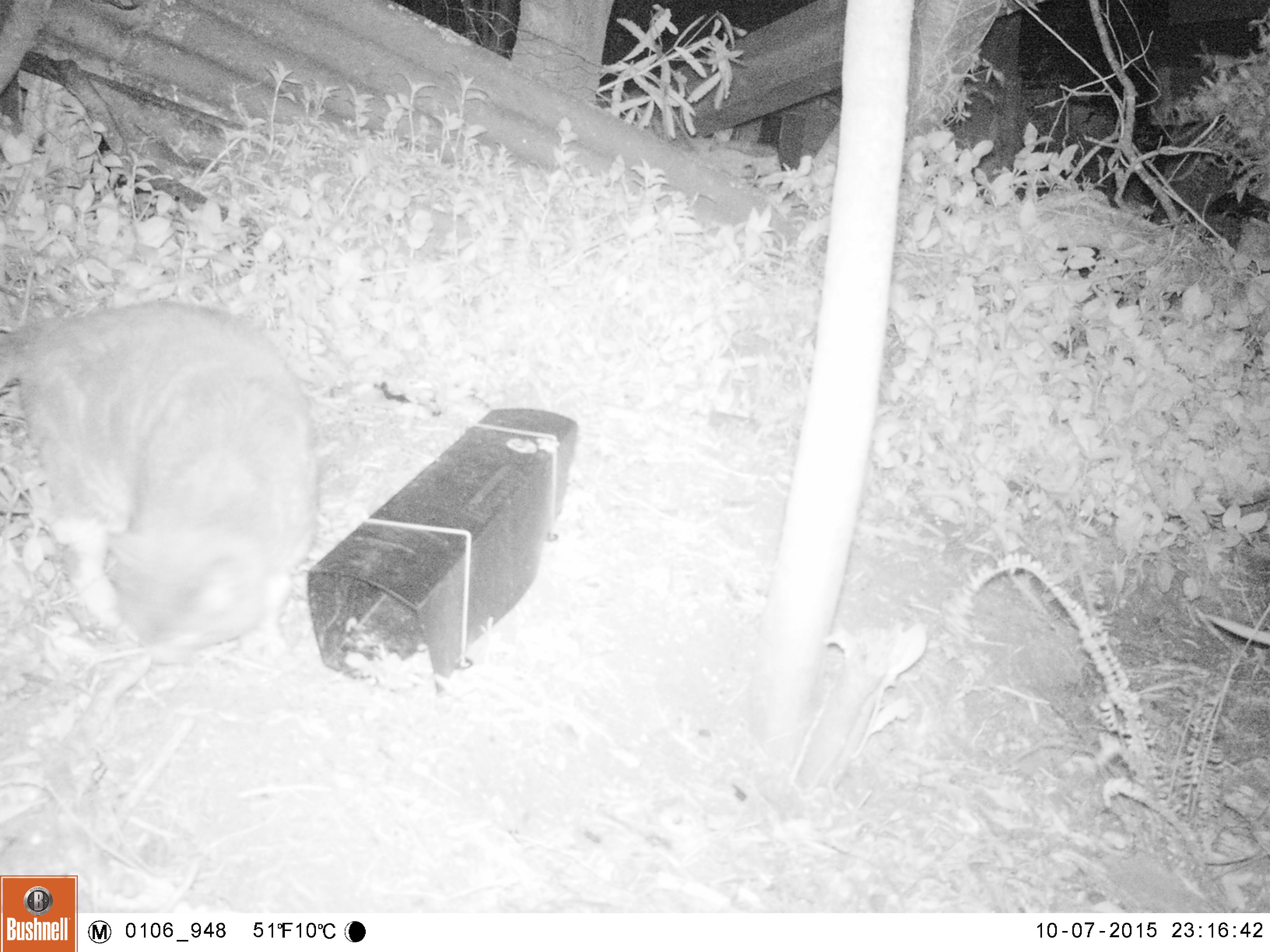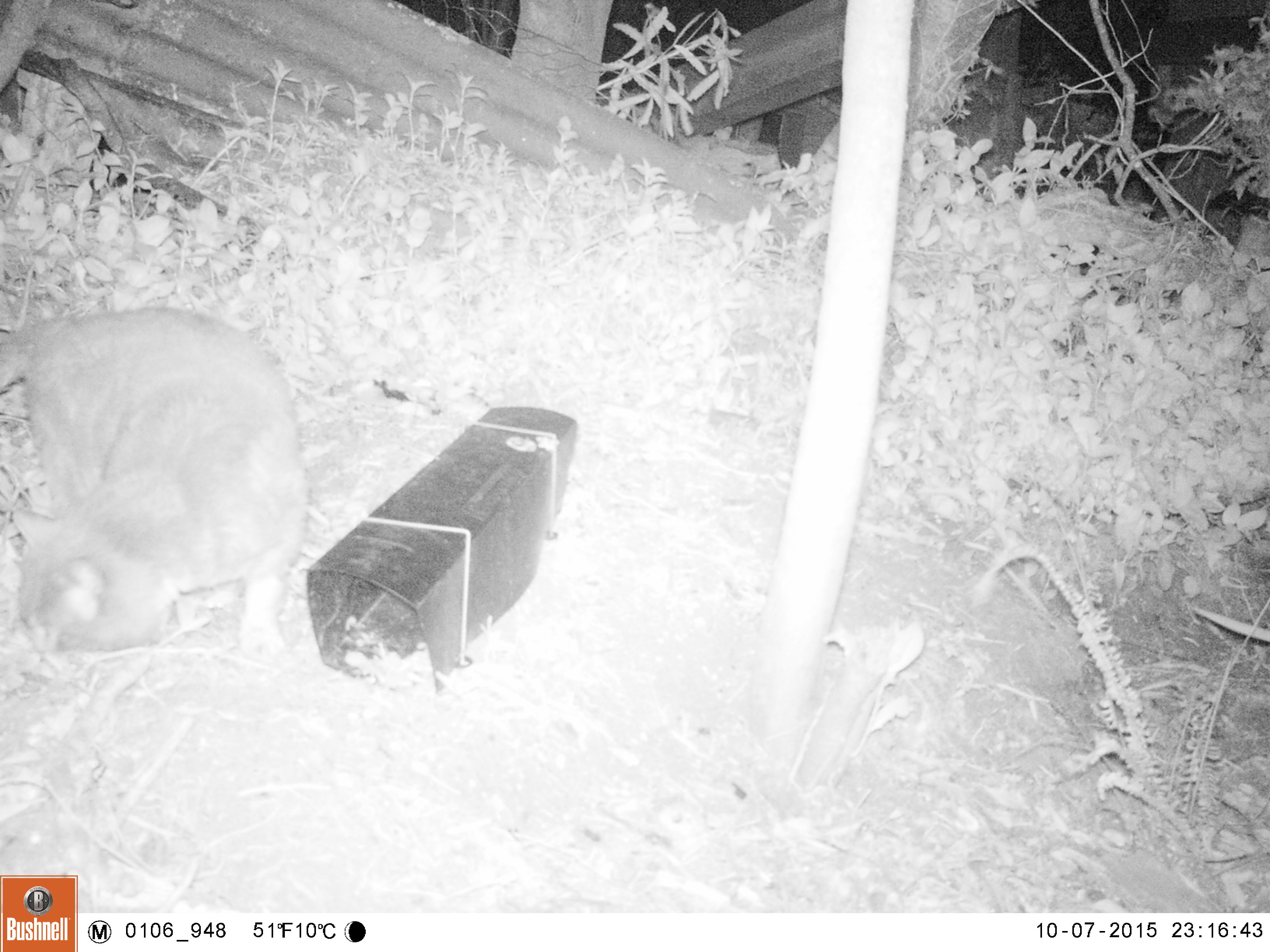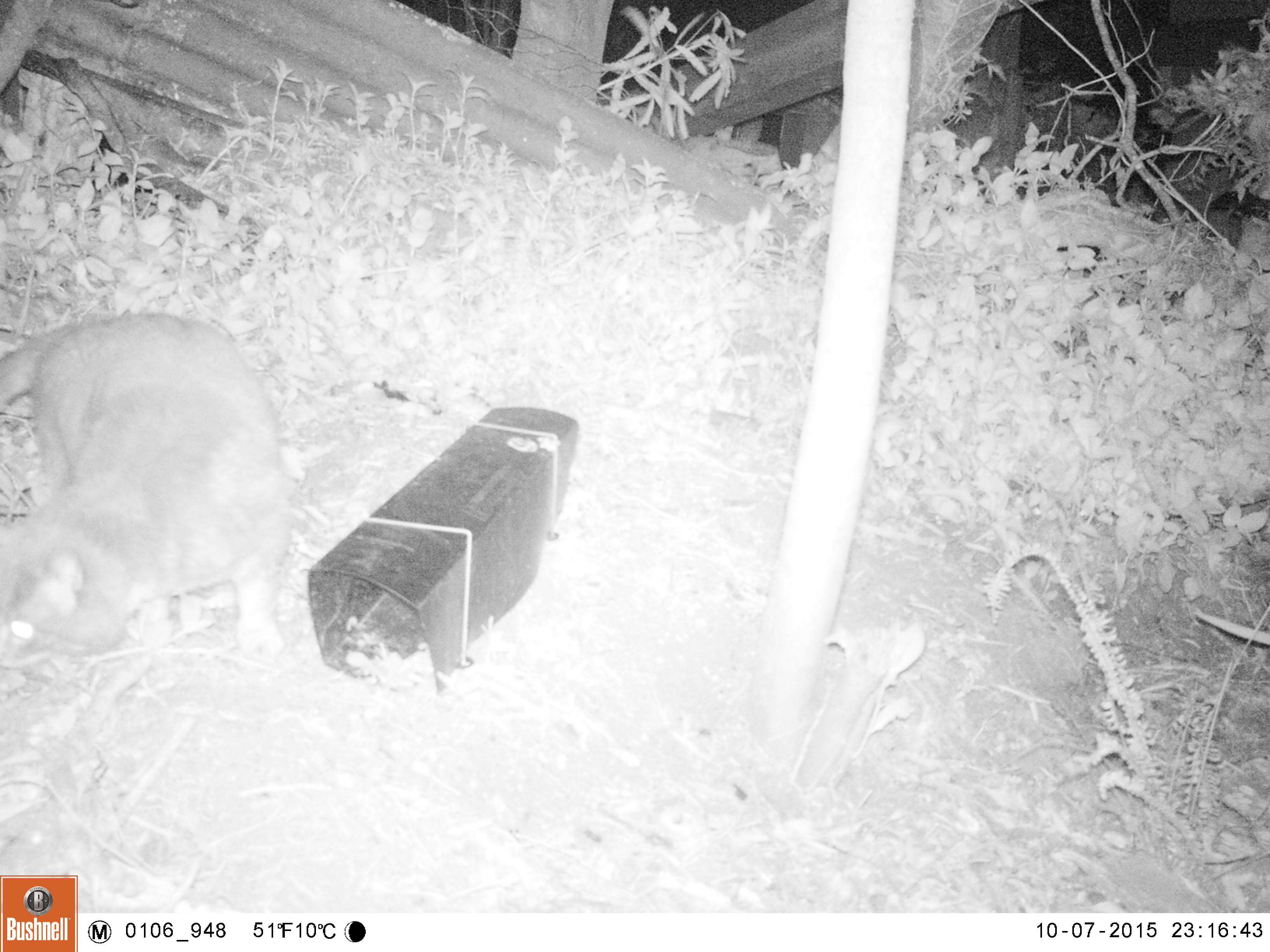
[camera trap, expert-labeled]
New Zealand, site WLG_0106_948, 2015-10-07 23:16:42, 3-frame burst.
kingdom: Animalia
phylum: Chordata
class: Mammalia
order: Carnivora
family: Felidae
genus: Felis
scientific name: Felis catus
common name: domestic cat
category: cat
Cat (domestic cat) (Felis catus).